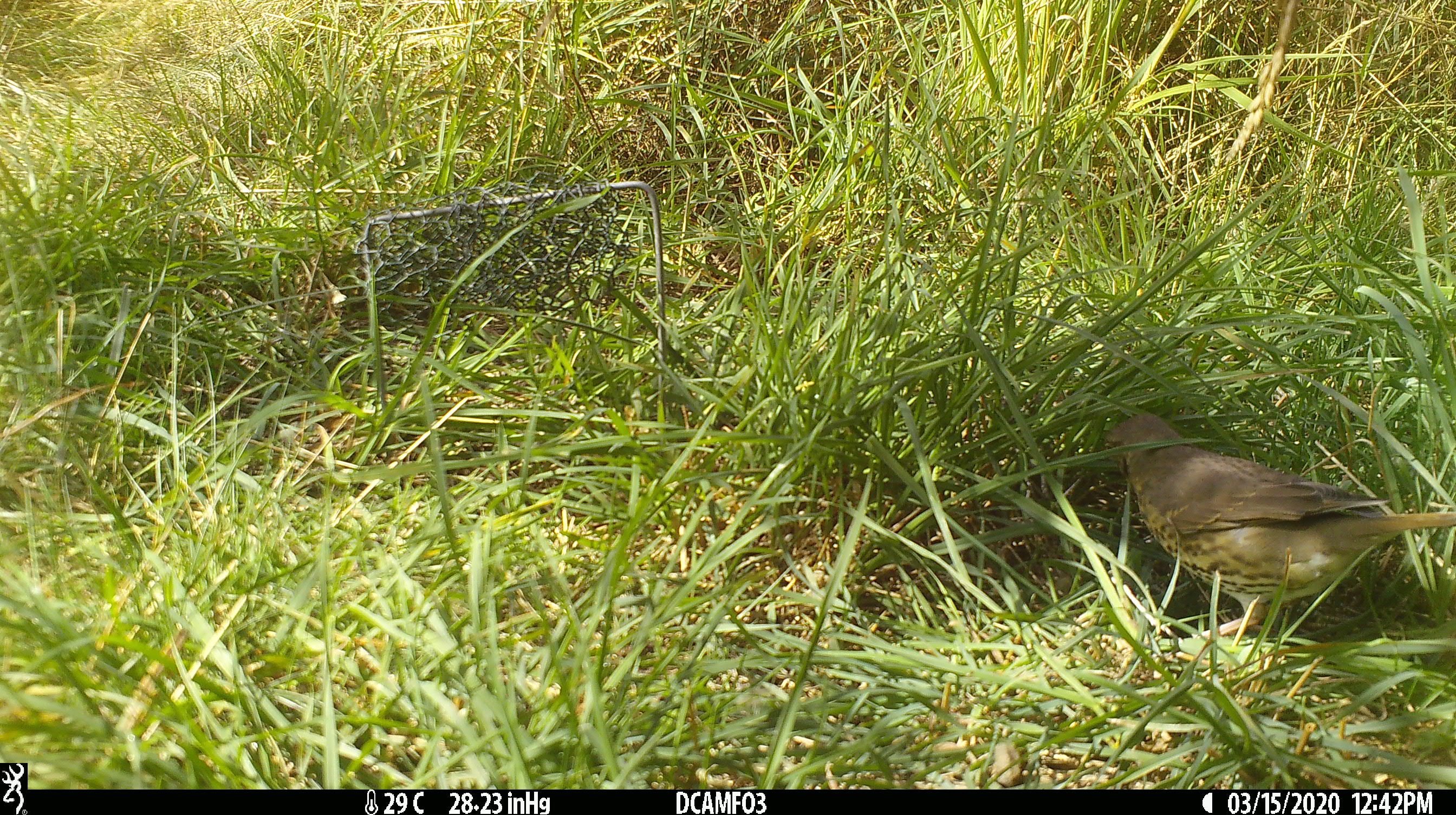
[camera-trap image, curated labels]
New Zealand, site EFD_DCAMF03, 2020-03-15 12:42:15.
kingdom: Animalia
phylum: Chordata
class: Aves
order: Passeriformes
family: Turdidae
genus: Turdus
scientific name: Turdus philomelos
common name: song thrush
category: thrush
Thrush (song thrush) (Turdus philomelos).